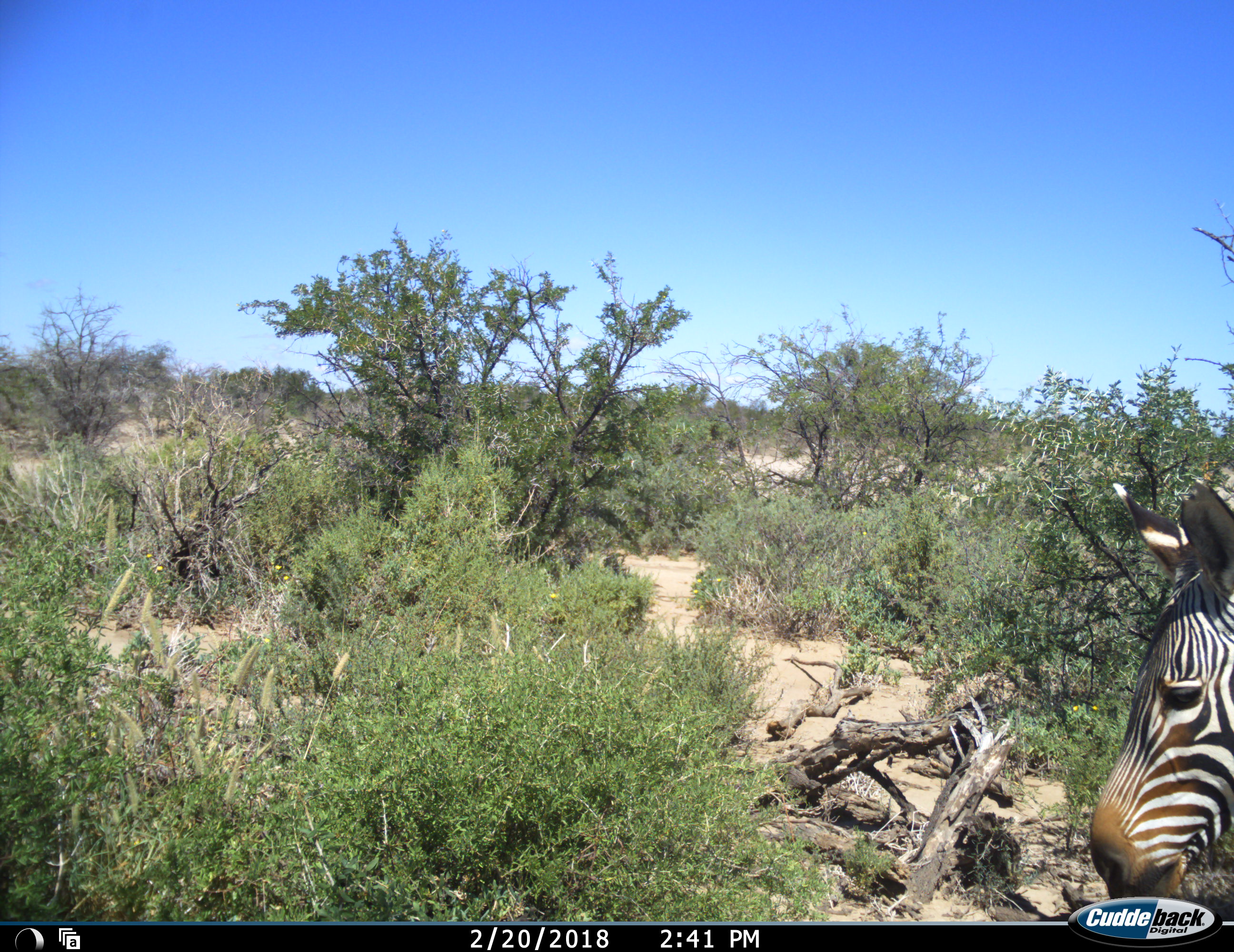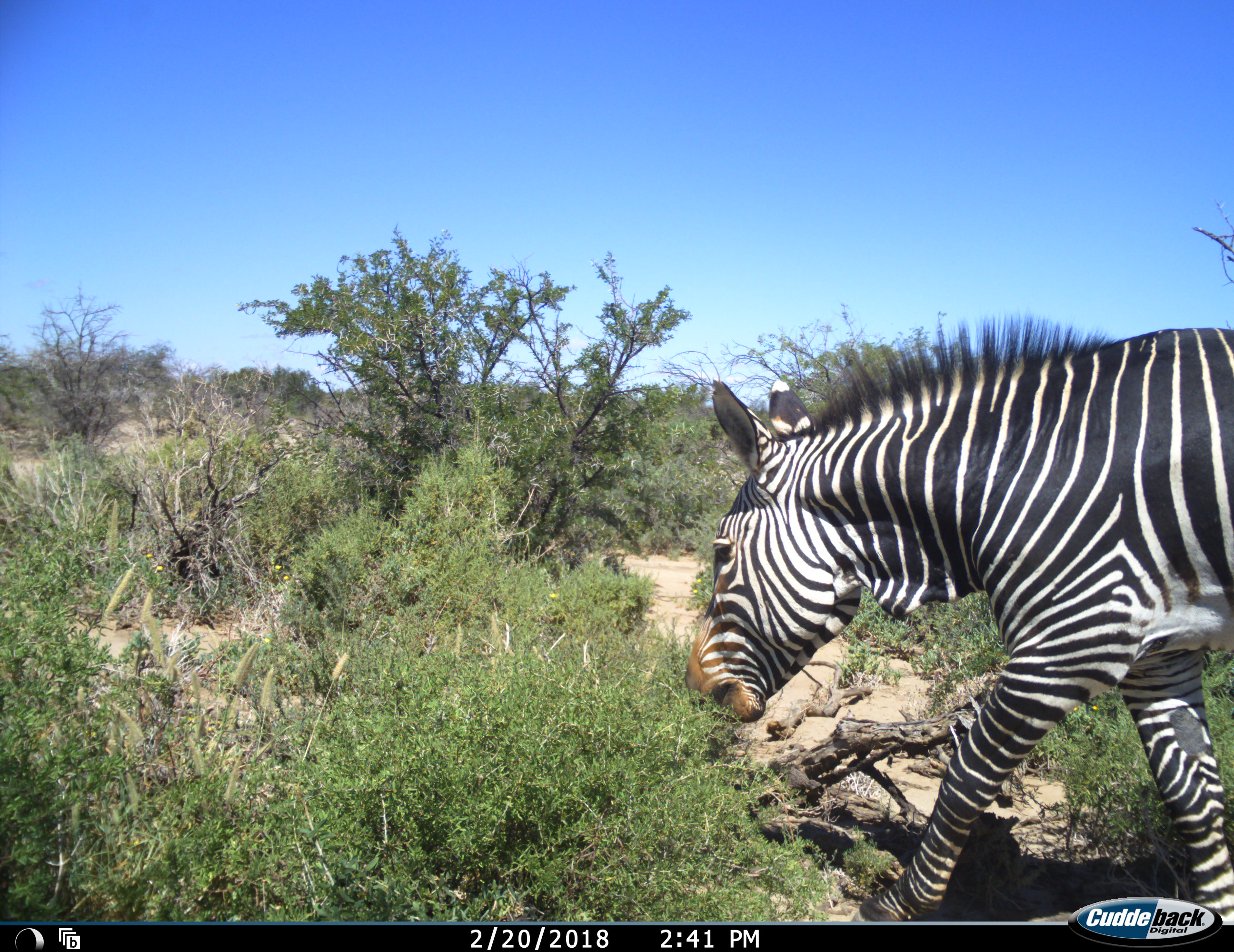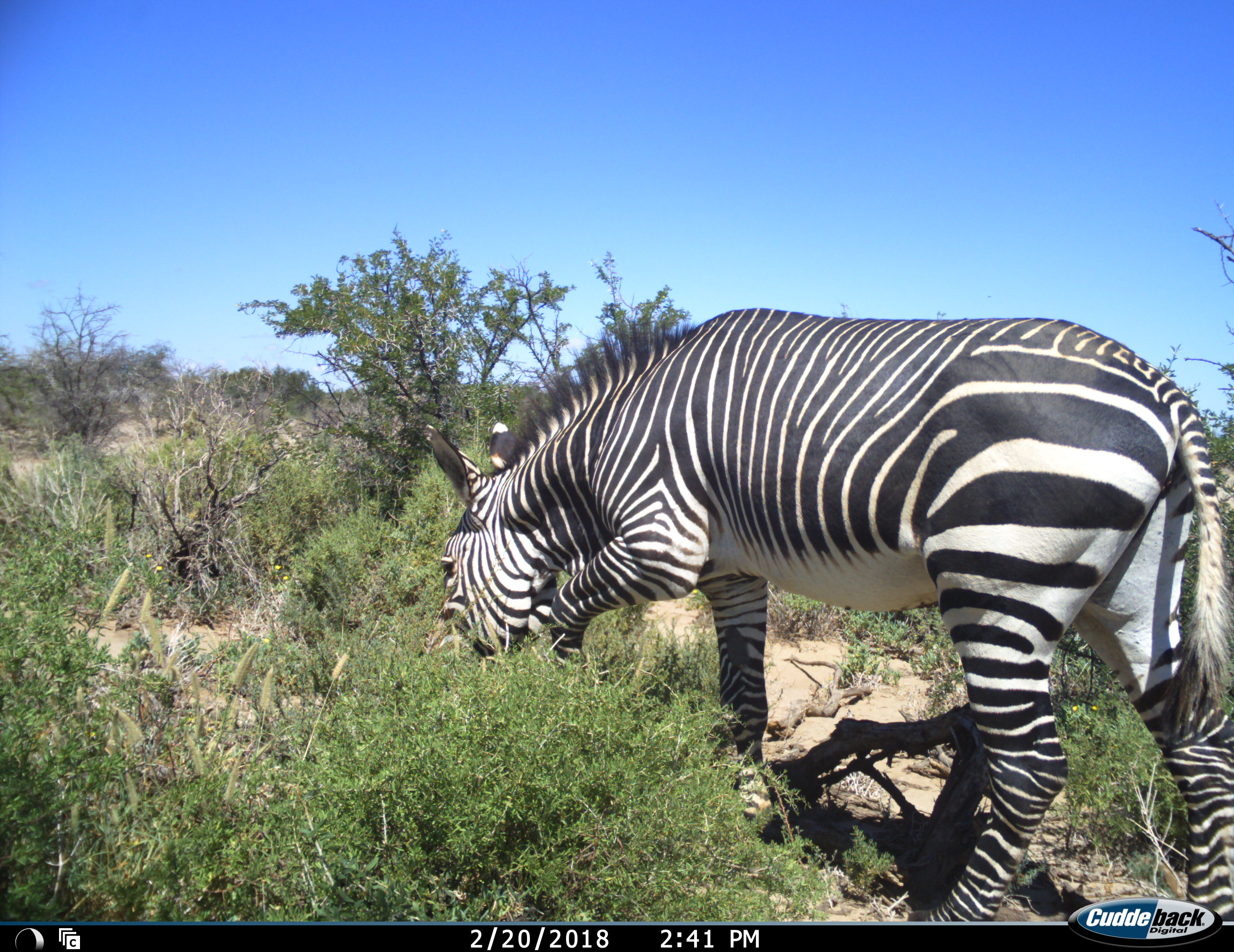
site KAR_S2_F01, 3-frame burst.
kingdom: Animalia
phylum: Chordata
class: Mammalia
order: Perissodactyla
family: Equidae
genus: Equus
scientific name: Equus zebra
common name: mountain zebra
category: zebramountain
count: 1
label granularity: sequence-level